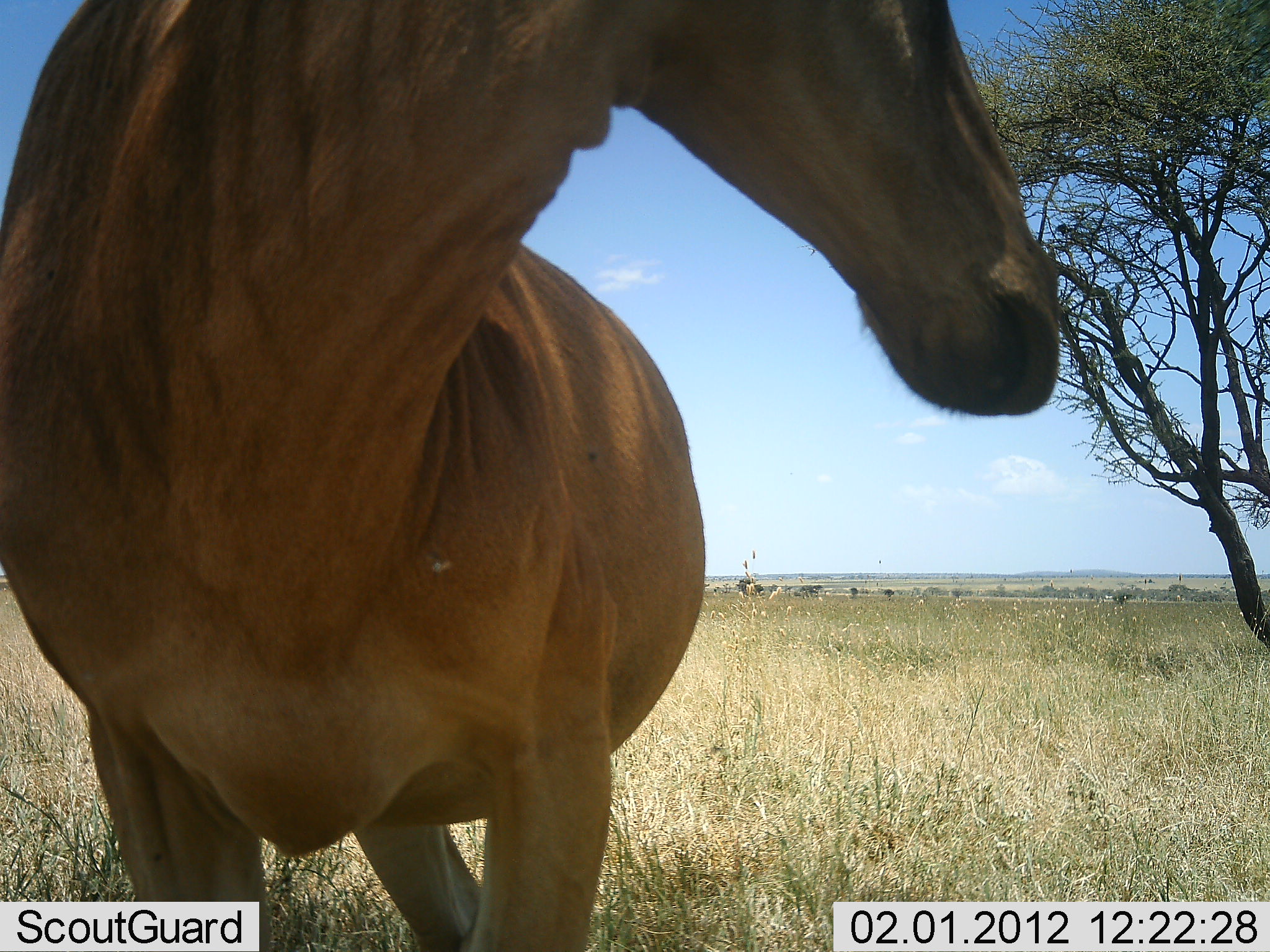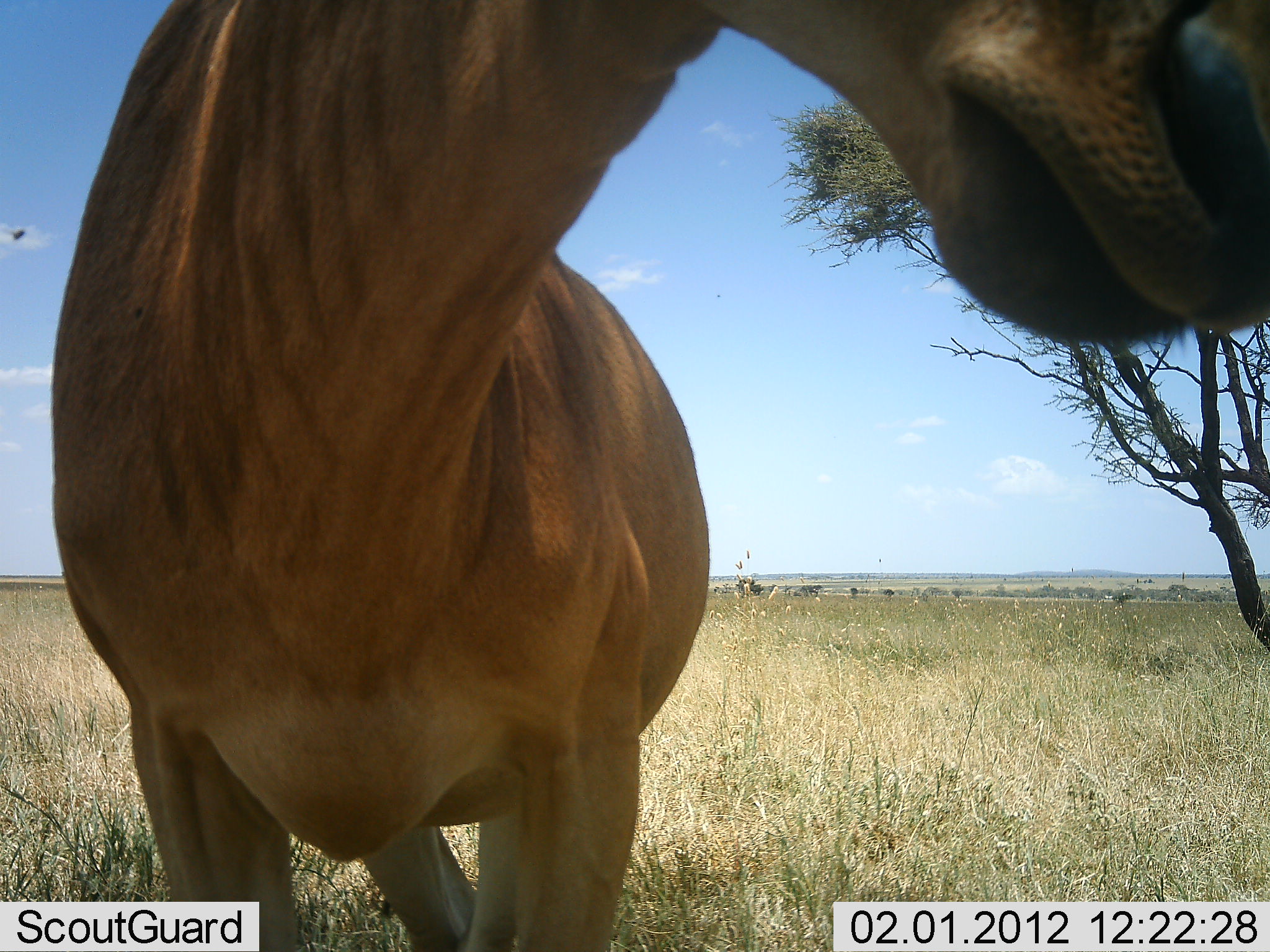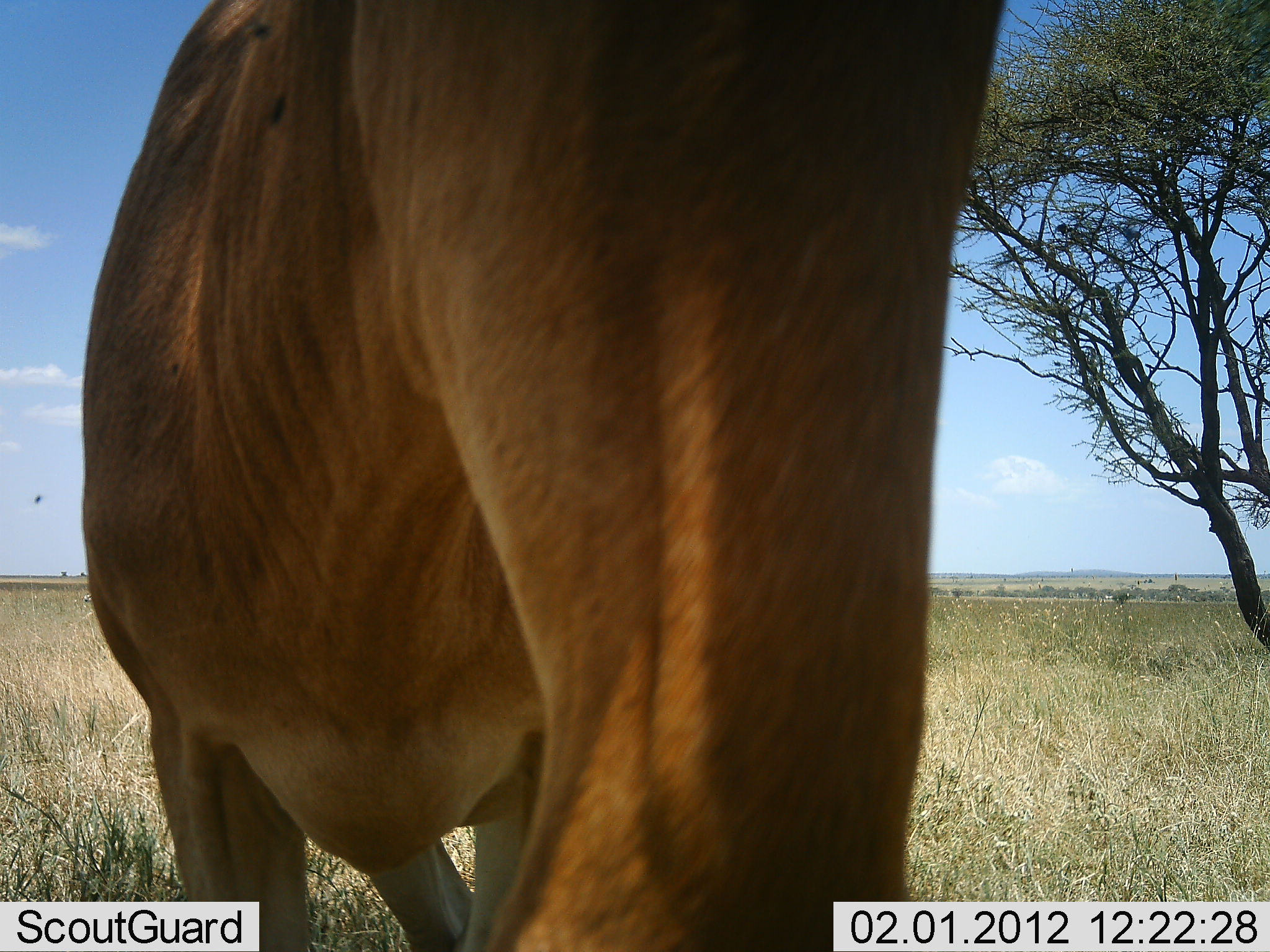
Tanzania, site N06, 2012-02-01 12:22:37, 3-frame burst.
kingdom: Animalia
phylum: Chordata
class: Mammalia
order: Artiodactyla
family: Bovidae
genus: Alcelaphus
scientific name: Alcelaphus buselaphus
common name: hartebeest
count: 1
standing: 92%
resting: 0%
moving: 4%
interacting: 4%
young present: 0%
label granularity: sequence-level